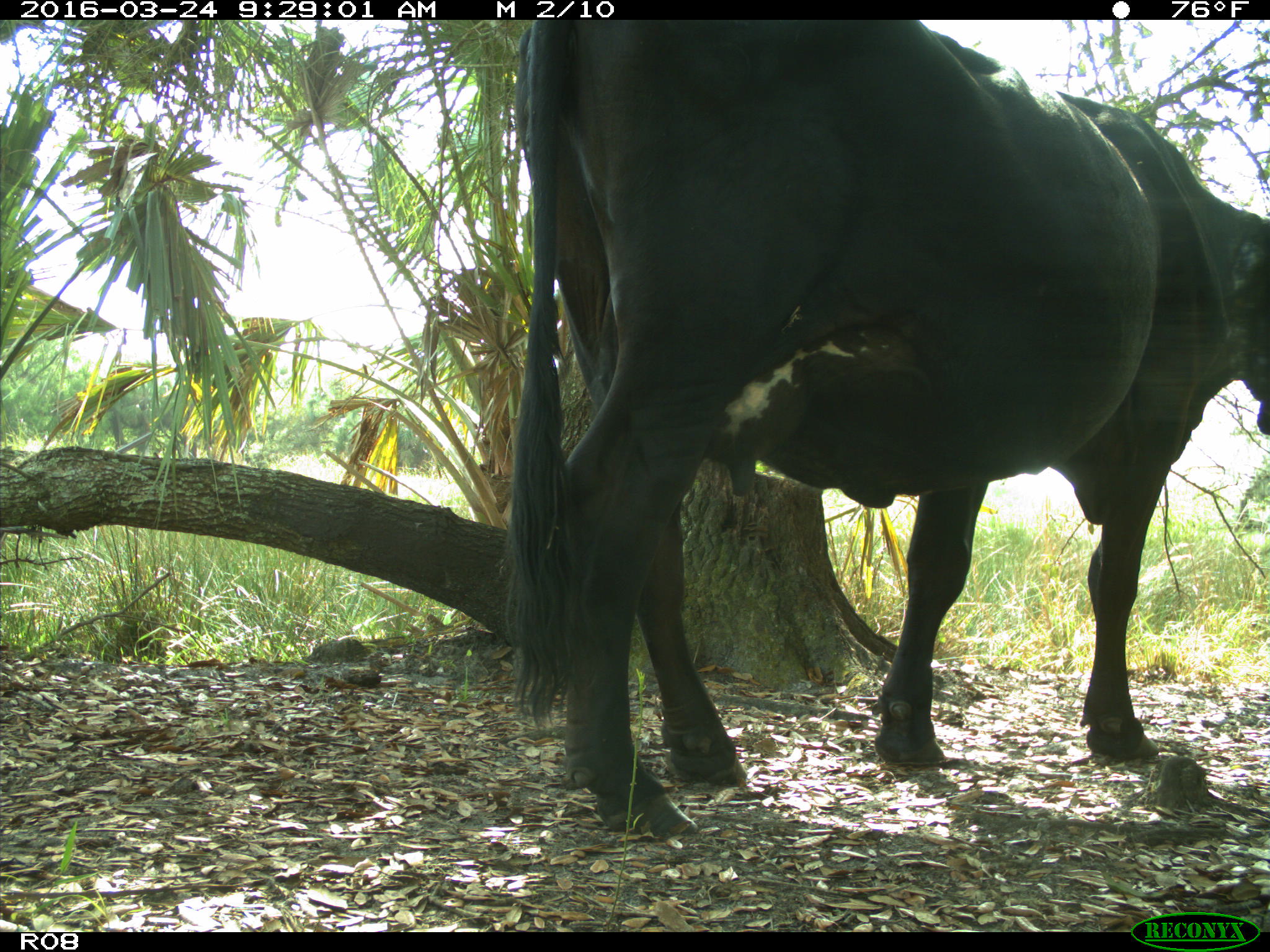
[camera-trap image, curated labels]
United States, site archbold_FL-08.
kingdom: Animalia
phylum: Chordata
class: Mammalia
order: Artiodactyla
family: Bovidae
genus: Bos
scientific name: Bos taurus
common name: domestic cow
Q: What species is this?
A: Bos taurus (domestic cow).